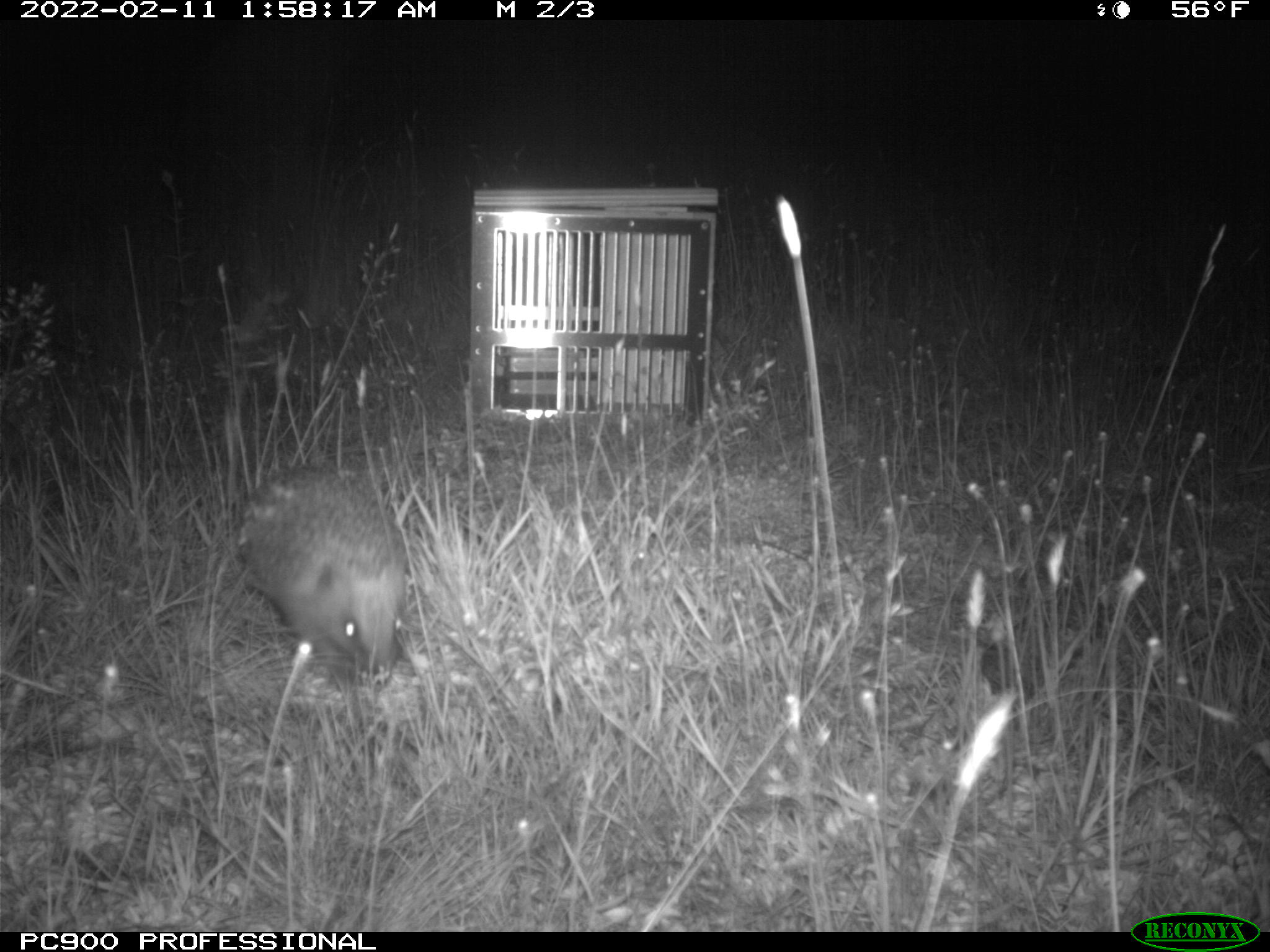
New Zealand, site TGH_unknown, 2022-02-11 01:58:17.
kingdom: Animalia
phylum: Chordata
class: Mammalia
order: Eulipotyphla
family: Erinaceidae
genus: Erinaceus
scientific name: Erinaceus europaeus europaeus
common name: european hedgehog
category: hedgehog